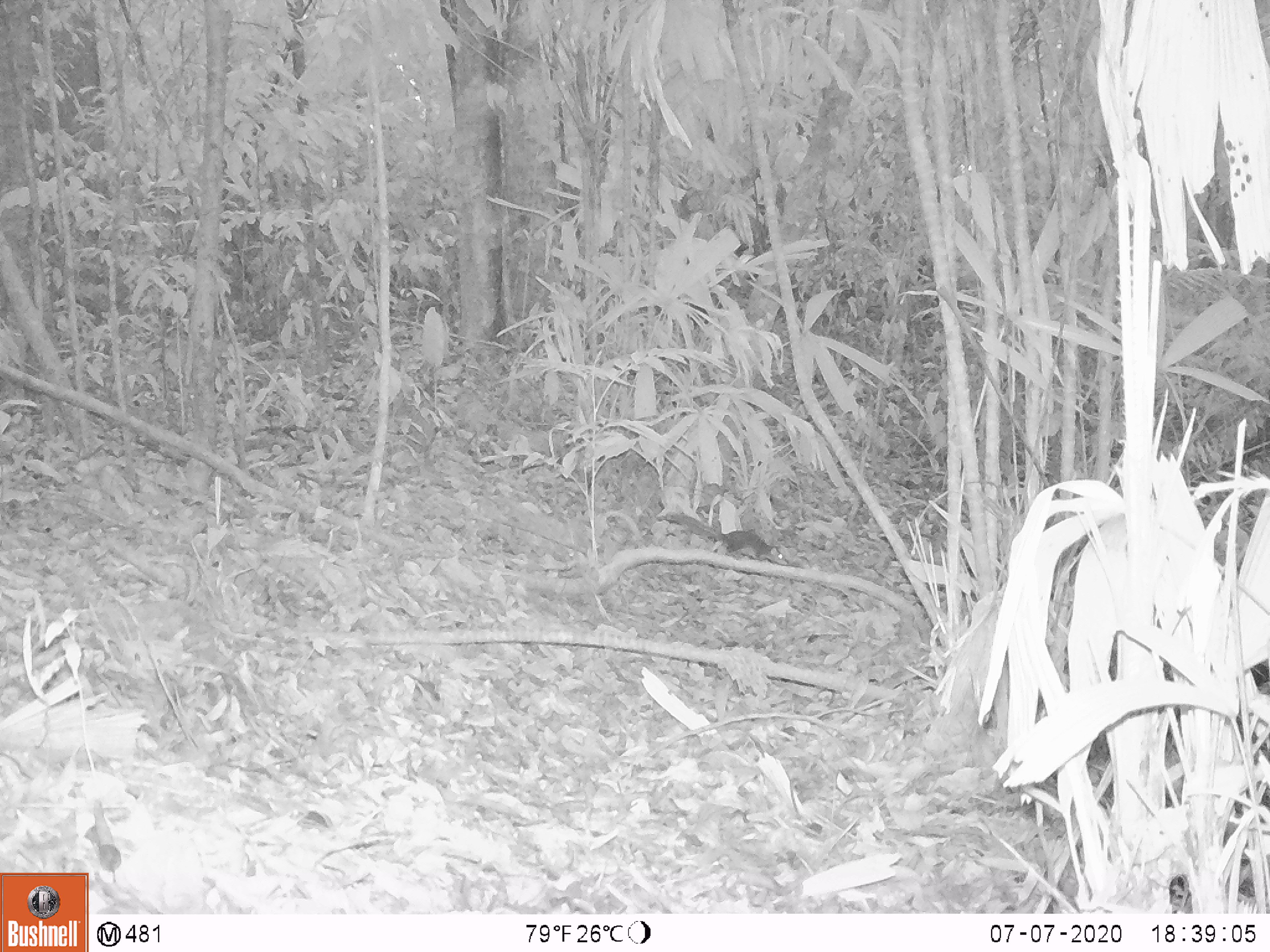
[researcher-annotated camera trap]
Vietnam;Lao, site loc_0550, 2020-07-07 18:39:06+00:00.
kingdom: Animalia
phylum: Chordata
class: Mammalia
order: Scandentia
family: Tupaiidae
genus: Tupaia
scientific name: Tupaia belangeri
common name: northern treeshrew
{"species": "northern treeshrew (Tupaia belangeri)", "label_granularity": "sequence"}